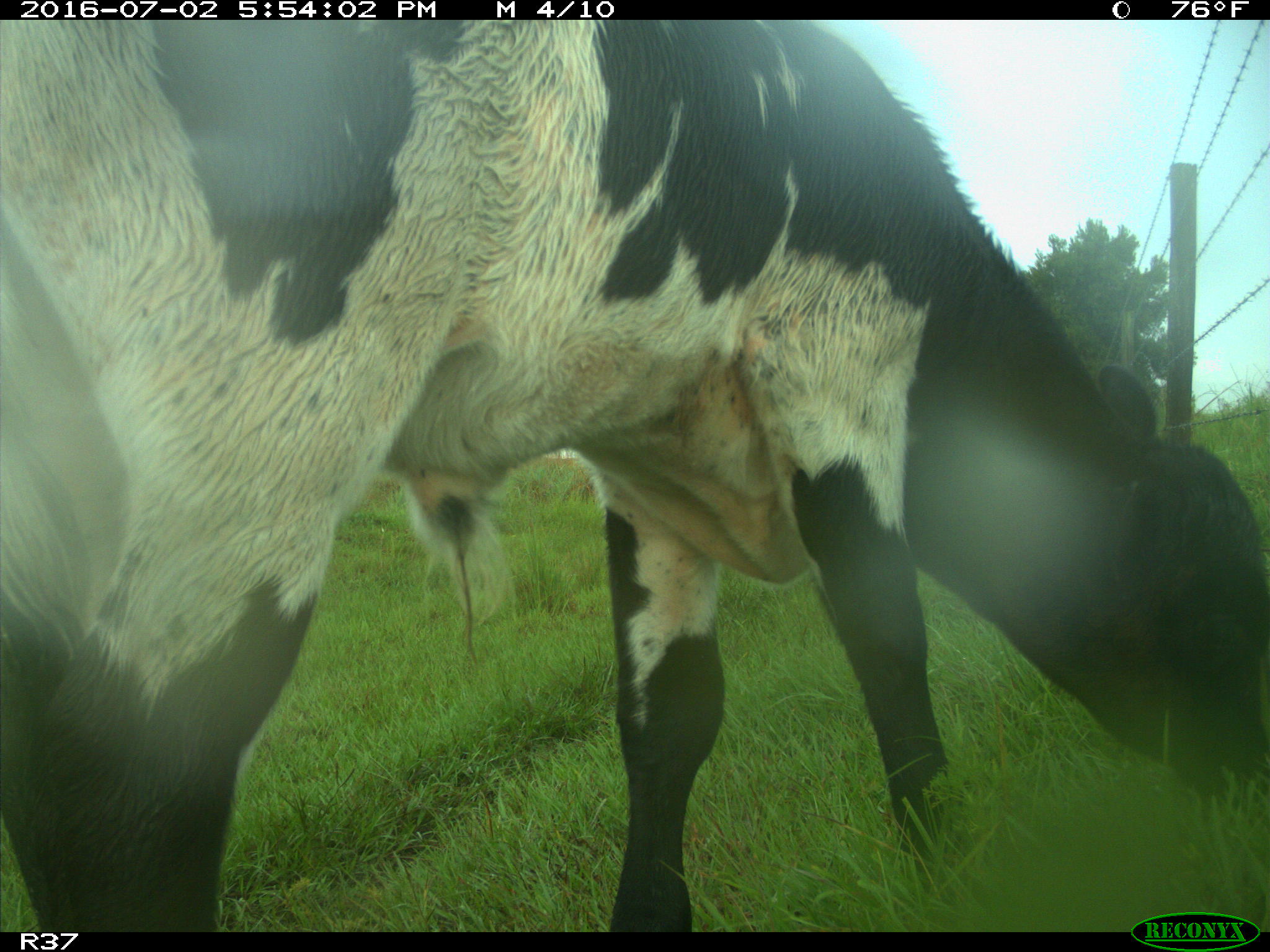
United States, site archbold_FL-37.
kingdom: Animalia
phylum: Chordata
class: Mammalia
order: Artiodactyla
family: Bovidae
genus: Bos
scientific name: Bos taurus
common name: domestic cow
Bos taurus (domestic cow).